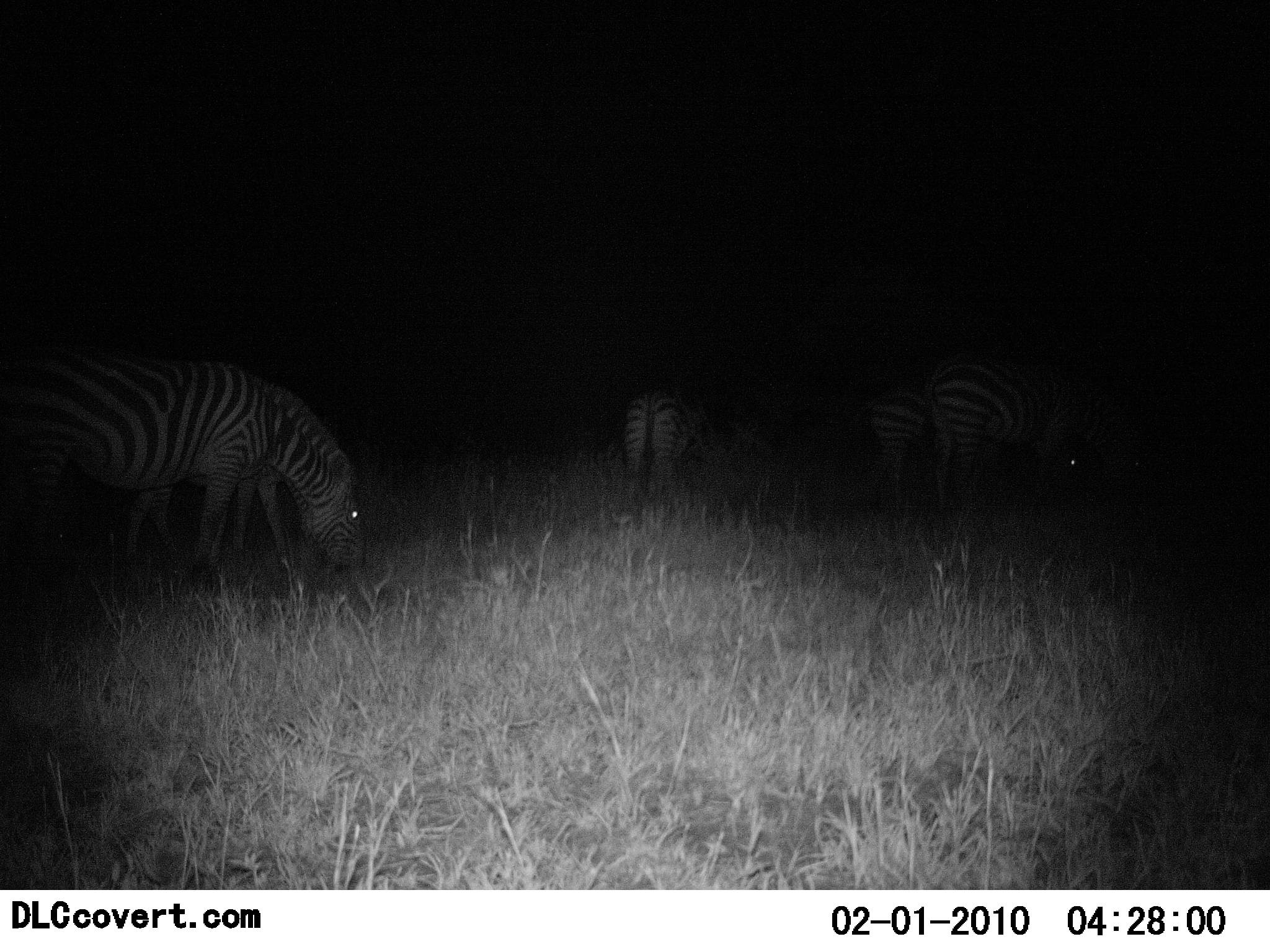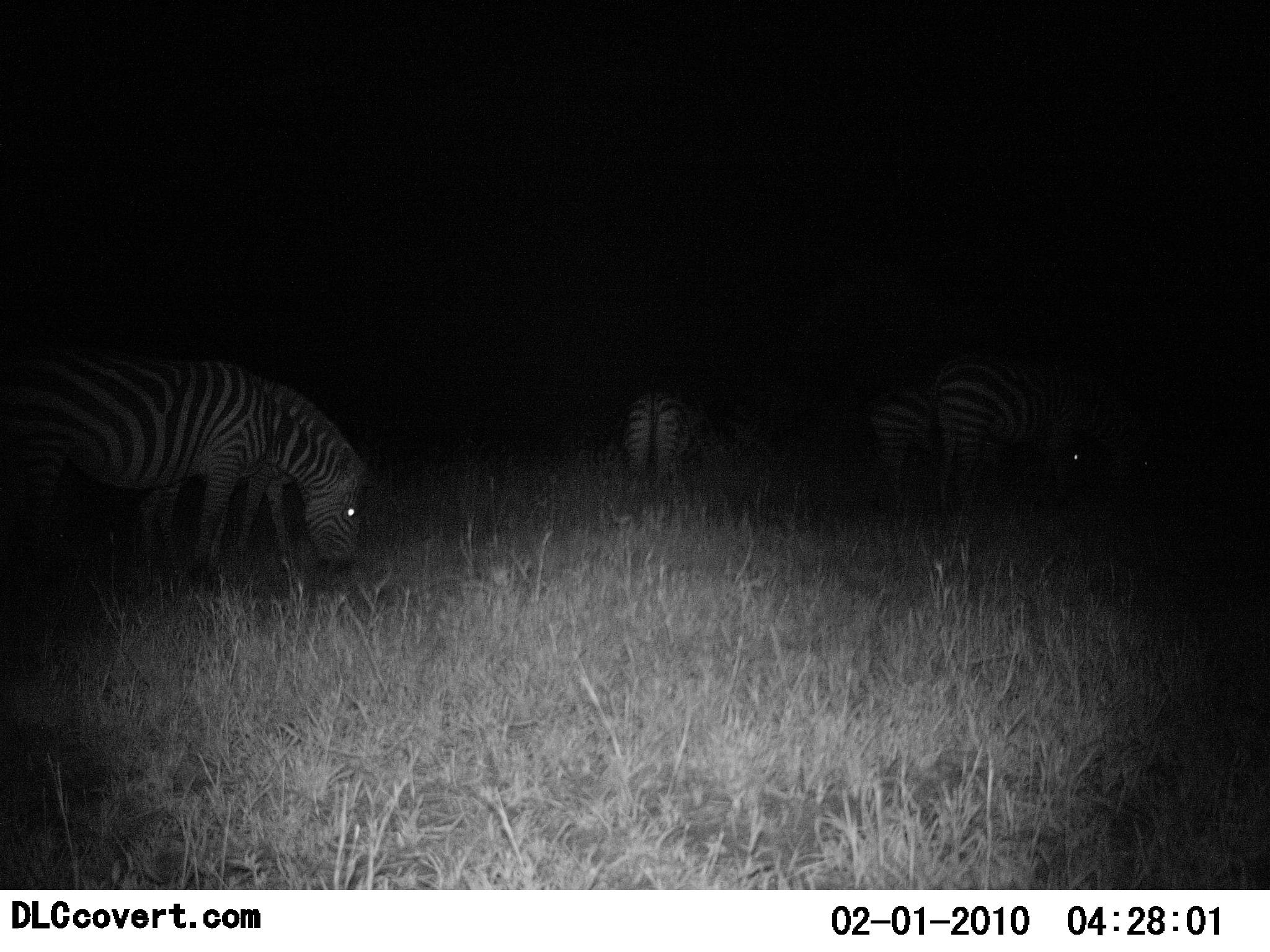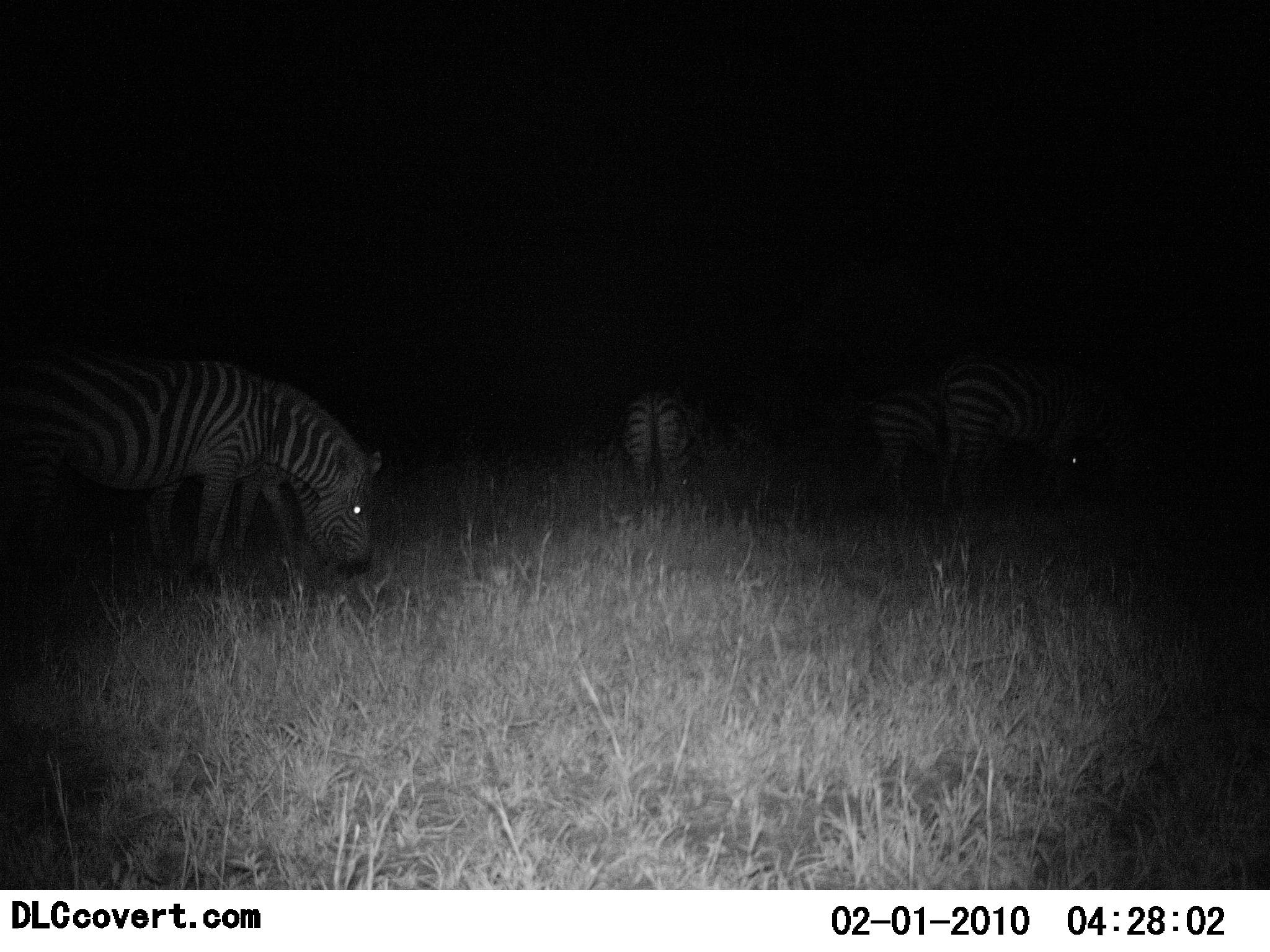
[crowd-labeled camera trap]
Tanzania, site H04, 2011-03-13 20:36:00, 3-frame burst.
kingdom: Animalia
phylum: Chordata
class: Mammalia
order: Perissodactyla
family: Equidae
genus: Equus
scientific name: Equus quagga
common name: plains zebra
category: zebra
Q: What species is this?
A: Zebra (plains zebra) (Equus quagga).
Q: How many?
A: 4.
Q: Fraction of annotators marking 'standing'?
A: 33%.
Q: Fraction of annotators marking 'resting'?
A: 0%.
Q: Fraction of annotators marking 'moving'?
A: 8%.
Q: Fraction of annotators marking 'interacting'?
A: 0%.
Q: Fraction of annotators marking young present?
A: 8%.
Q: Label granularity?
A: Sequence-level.